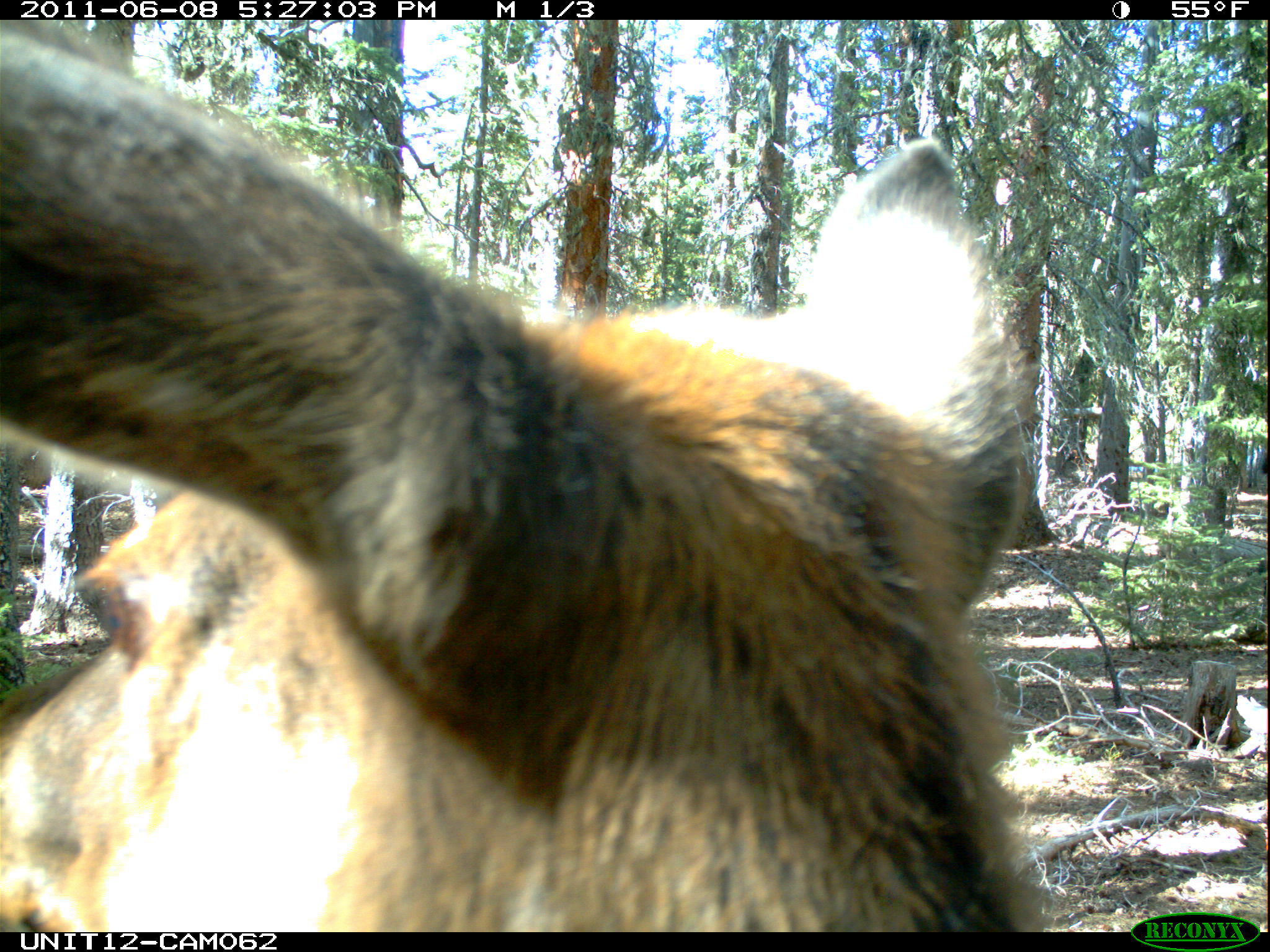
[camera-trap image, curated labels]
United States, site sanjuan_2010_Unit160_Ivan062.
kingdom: Animalia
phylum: Chordata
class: Mammalia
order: Artiodactyla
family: Cervidae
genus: Cervus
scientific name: Cervus elaphus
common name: red deer